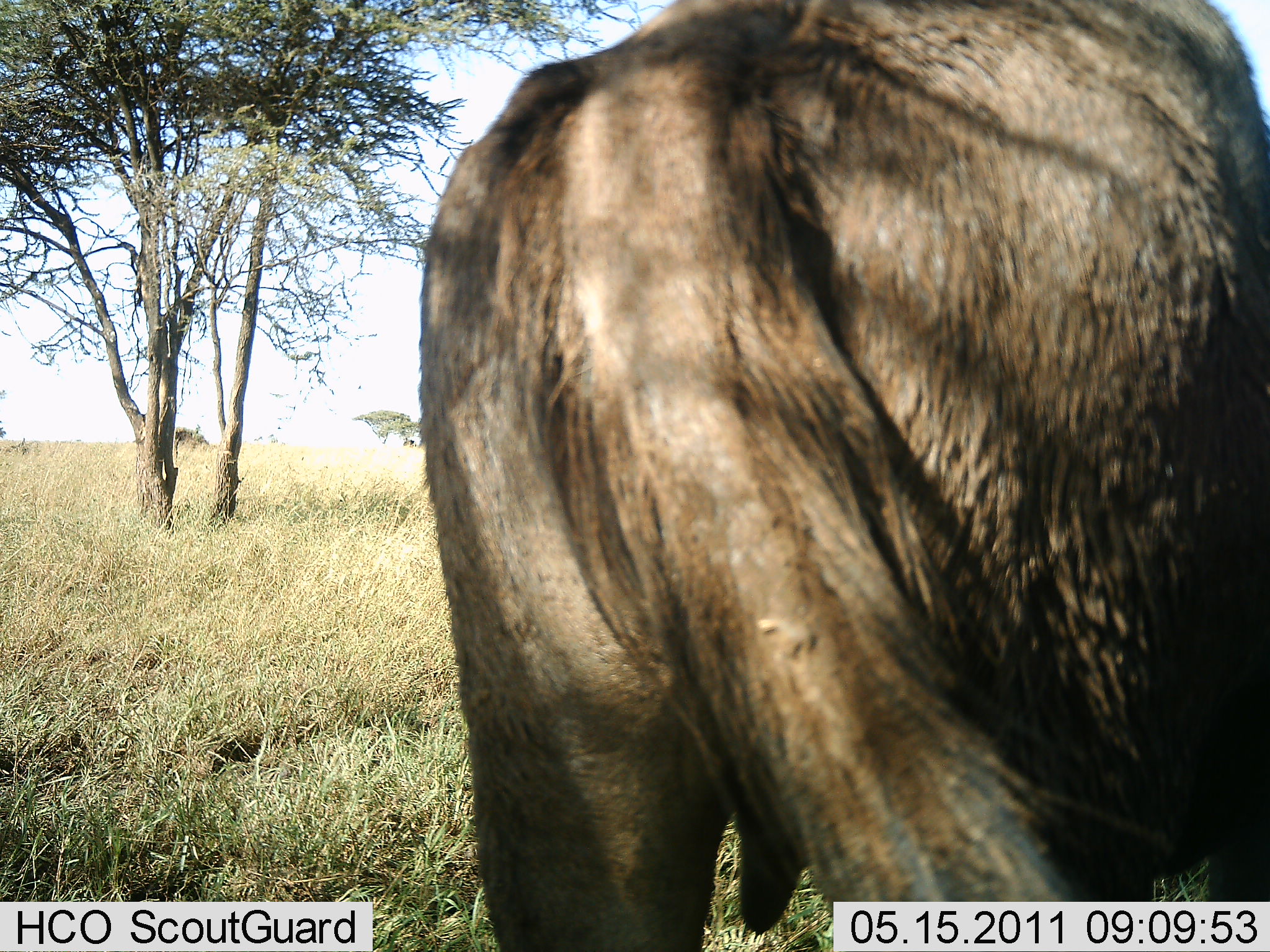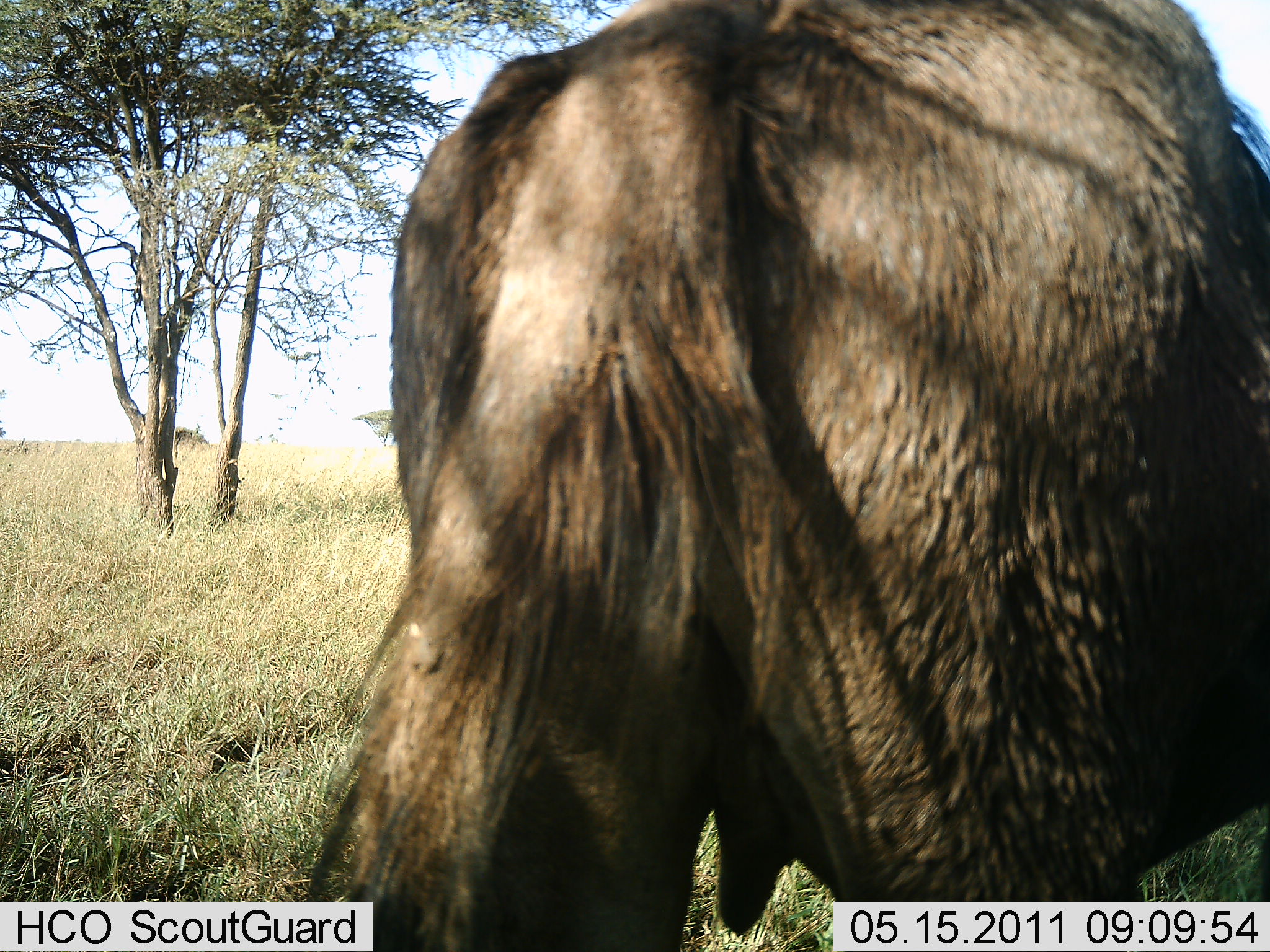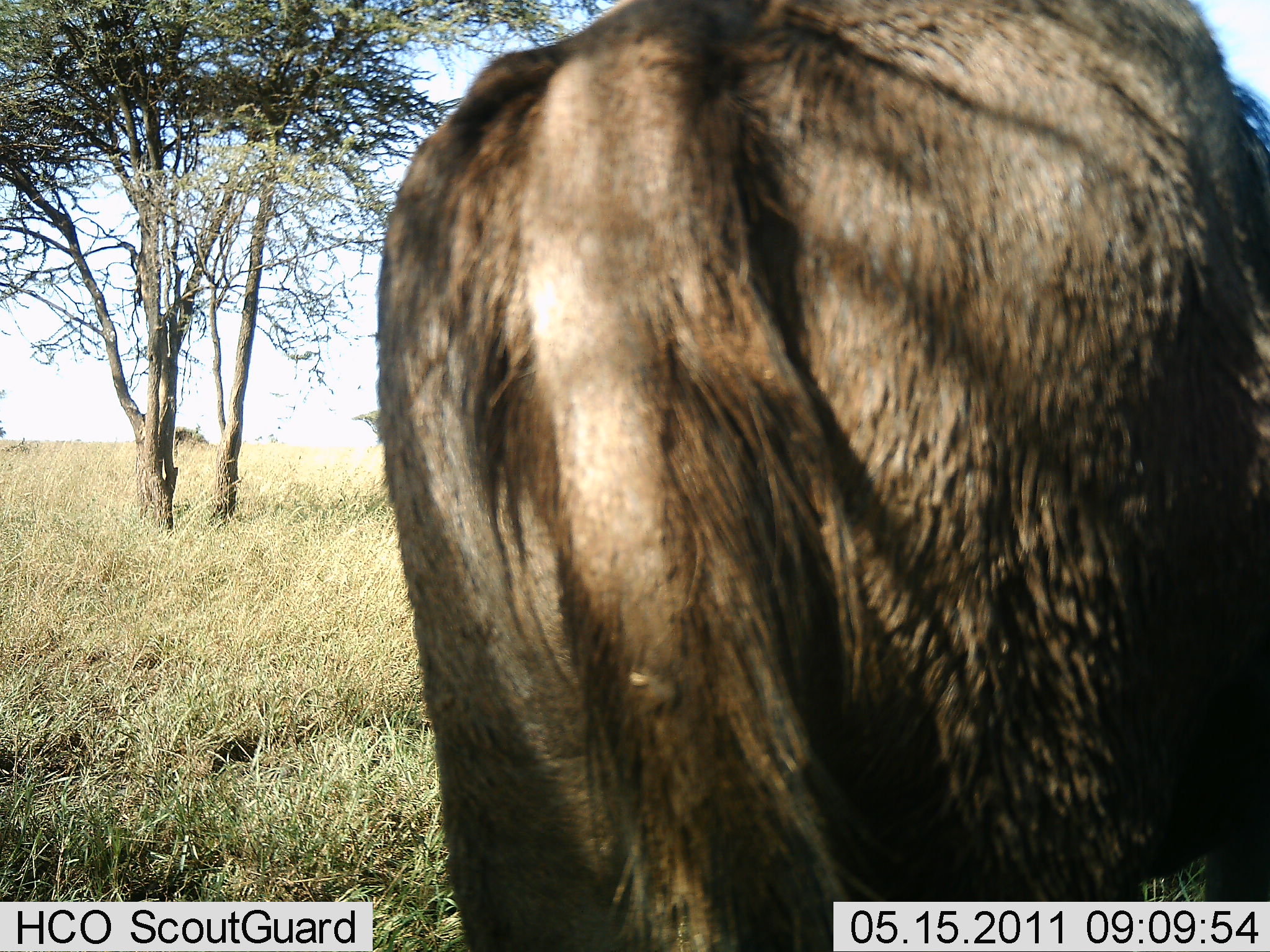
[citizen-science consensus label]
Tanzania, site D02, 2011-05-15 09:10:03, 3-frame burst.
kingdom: Animalia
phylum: Chordata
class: Mammalia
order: Artiodactyla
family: Bovidae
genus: Connochaetes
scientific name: Connochaetes taurinus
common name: blue wildebeest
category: wildebeest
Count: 1.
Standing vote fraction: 93%.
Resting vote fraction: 7%.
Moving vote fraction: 7%.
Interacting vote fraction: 0%.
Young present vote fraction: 0%.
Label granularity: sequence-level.